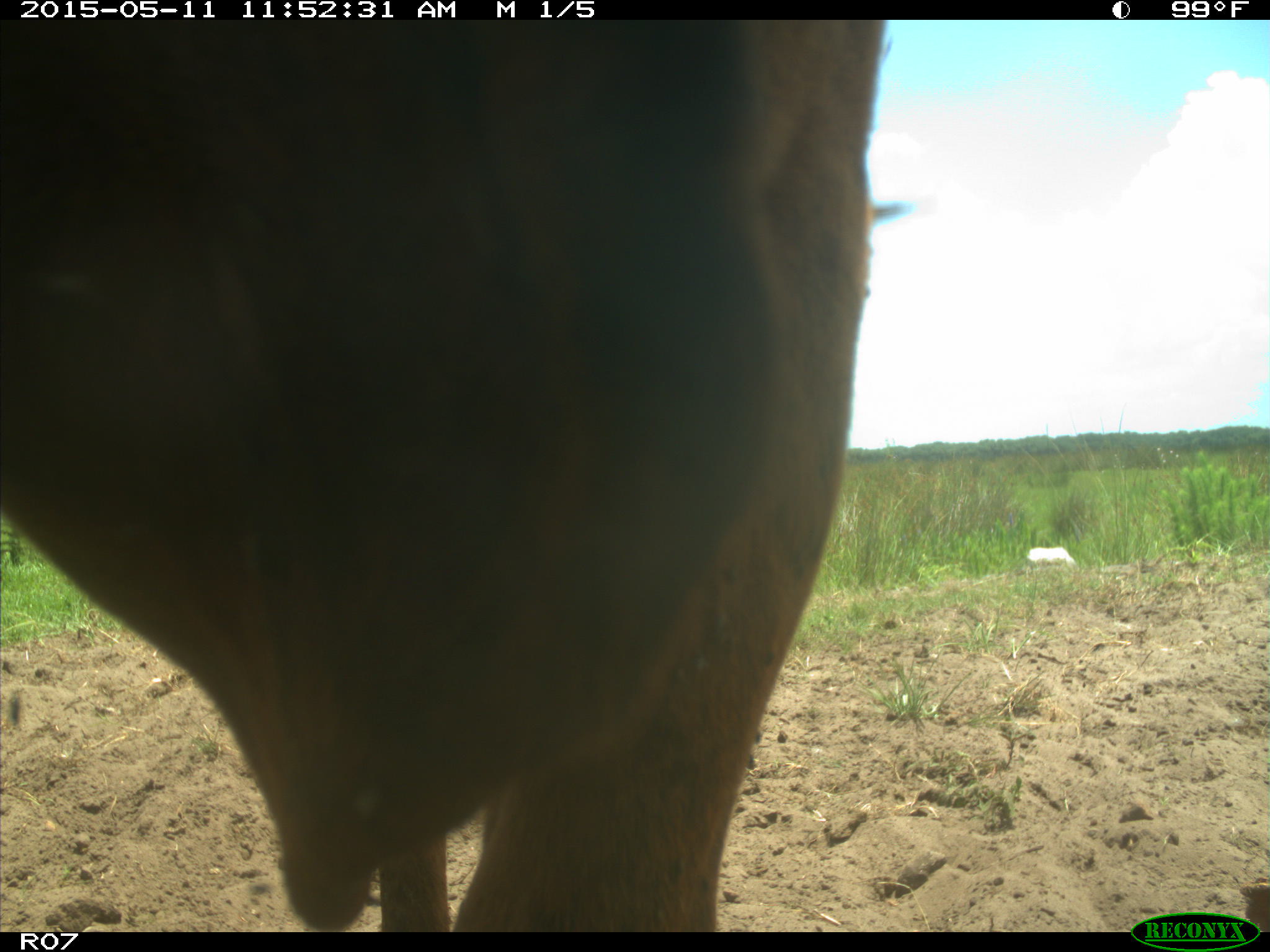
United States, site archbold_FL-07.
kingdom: Animalia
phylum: Chordata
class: Mammalia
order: Artiodactyla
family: Bovidae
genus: Bos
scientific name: Bos taurus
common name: domestic cow